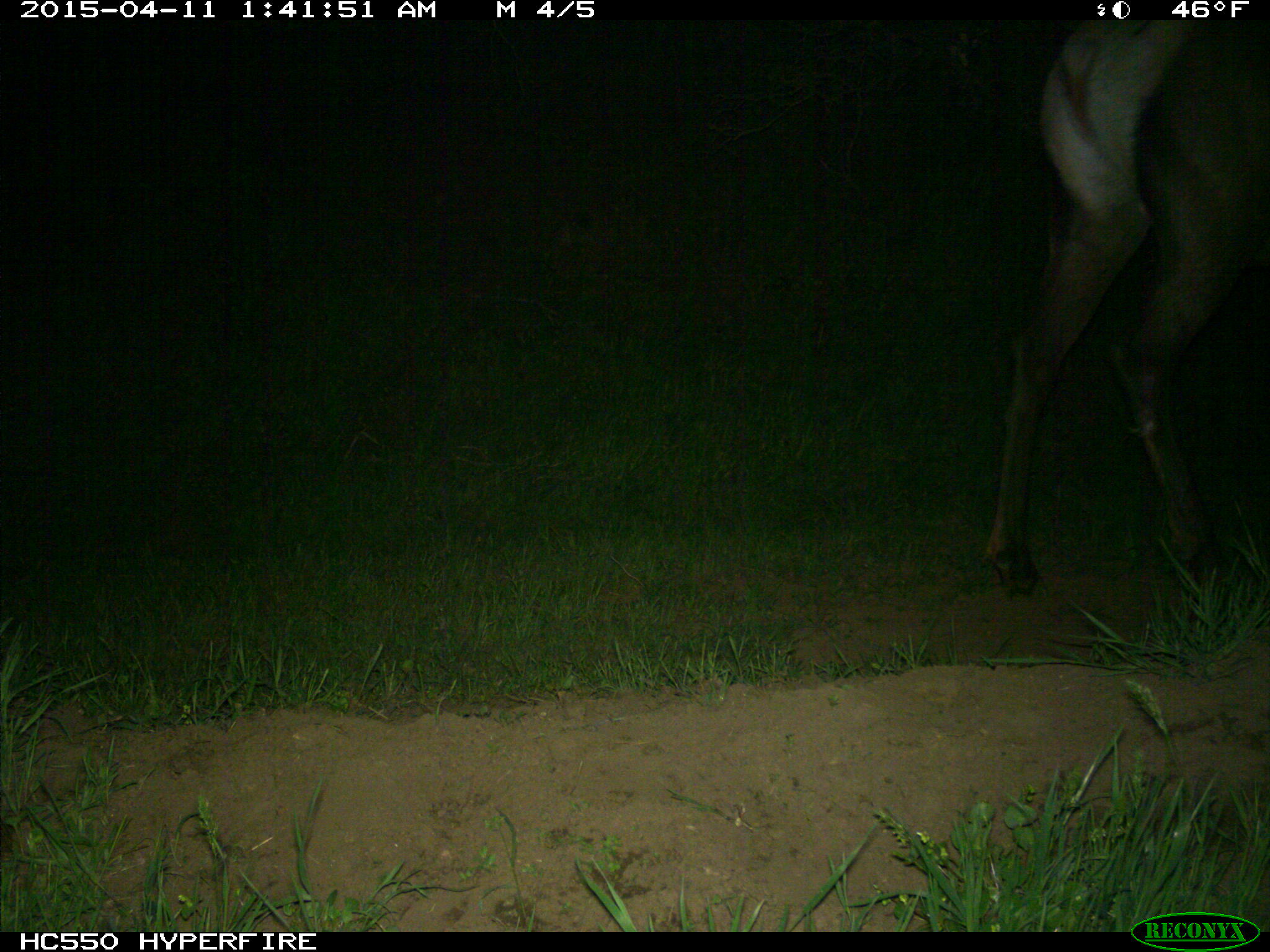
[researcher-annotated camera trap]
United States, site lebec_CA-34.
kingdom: Animalia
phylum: Chordata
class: Mammalia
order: Artiodactyla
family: Cervidae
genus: Cervus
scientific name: Cervus canadensis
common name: elk